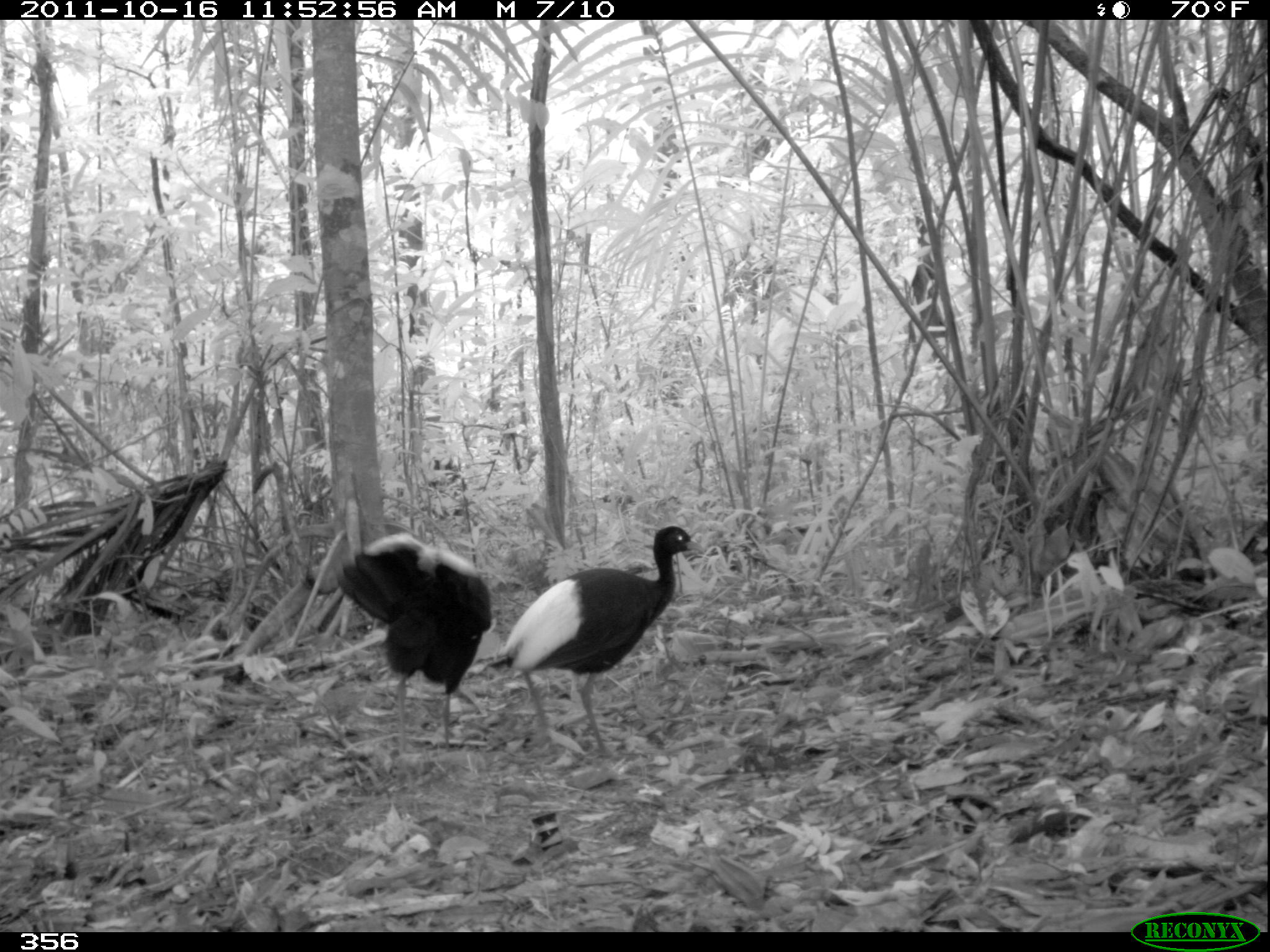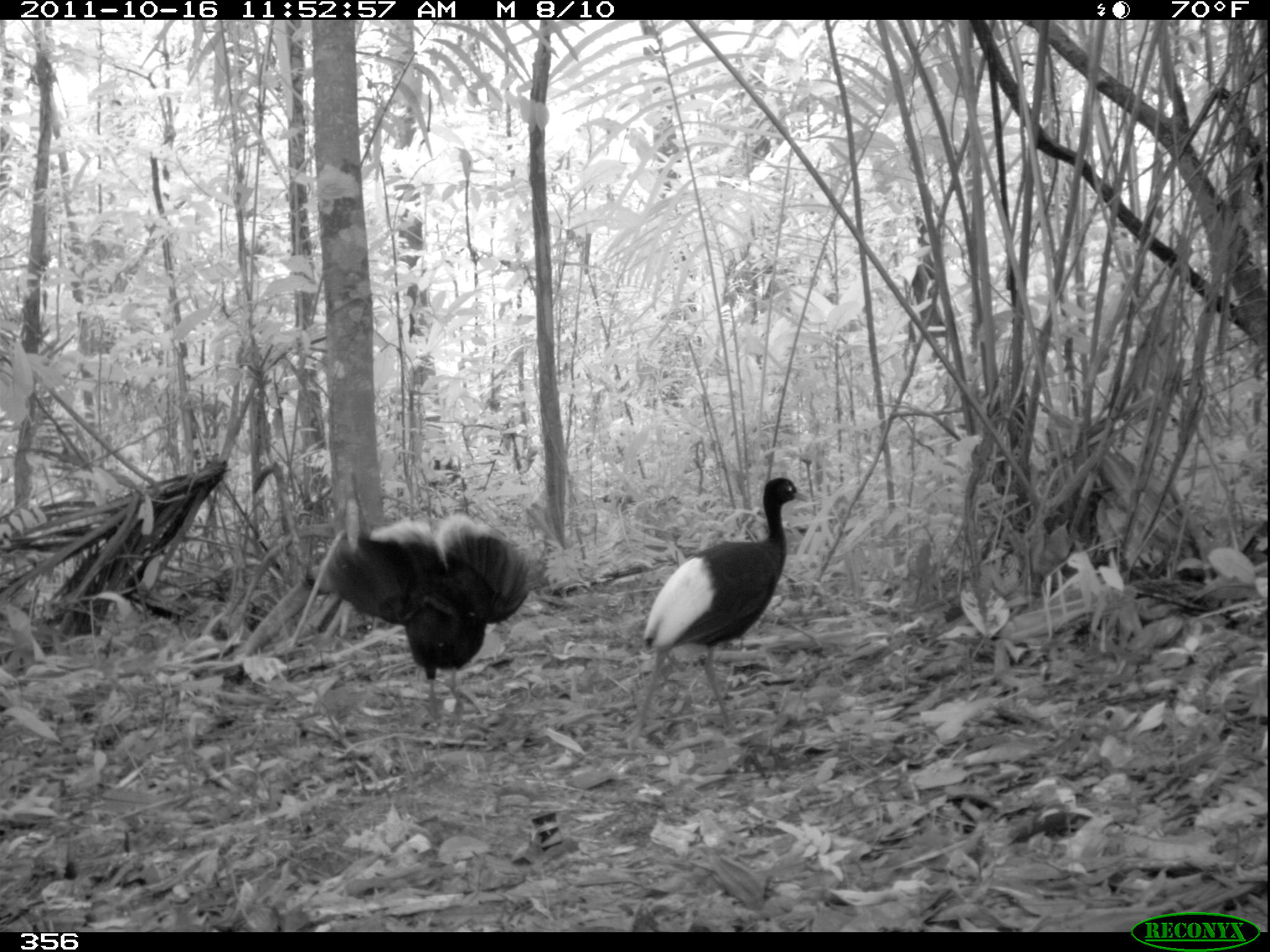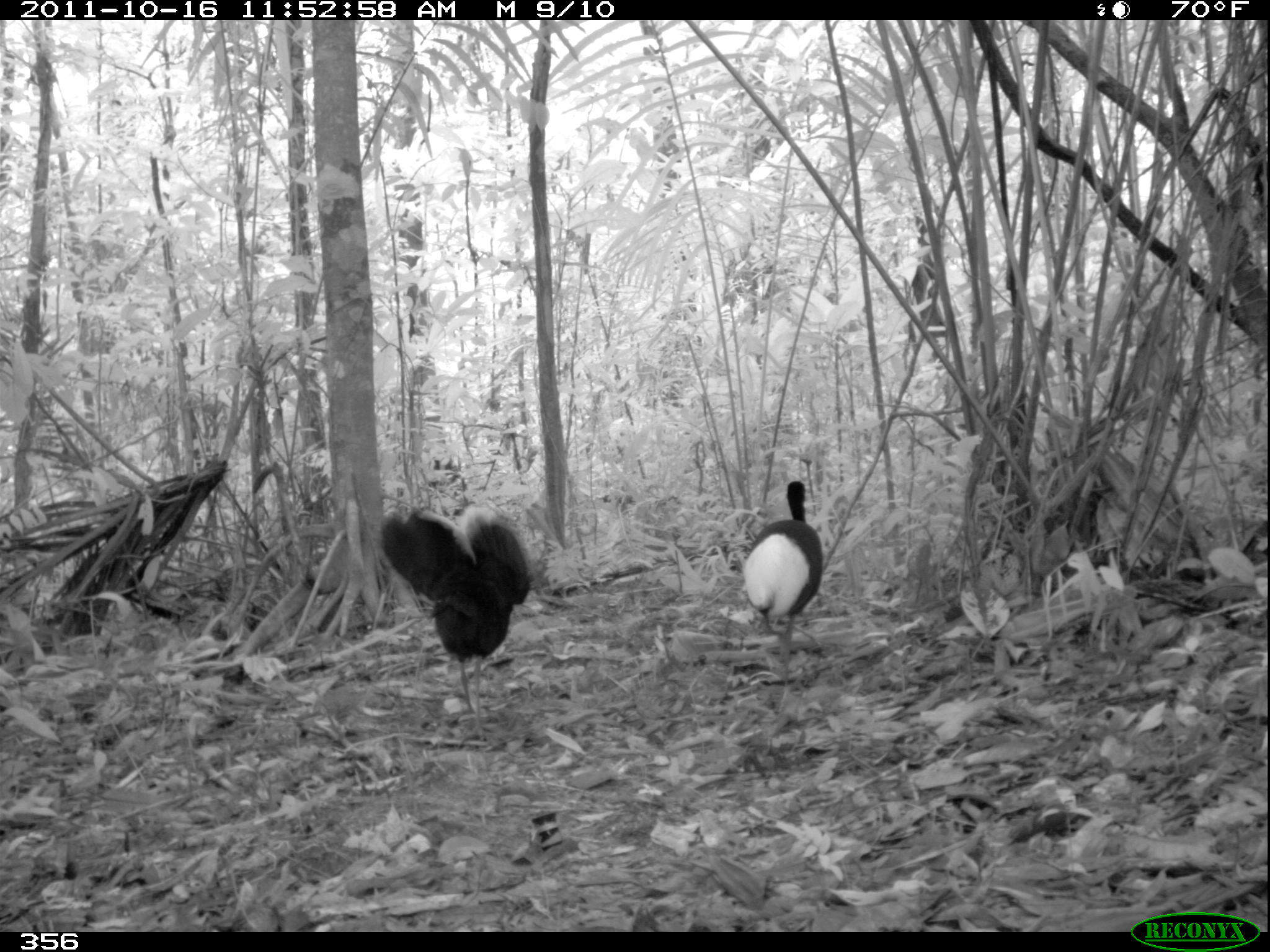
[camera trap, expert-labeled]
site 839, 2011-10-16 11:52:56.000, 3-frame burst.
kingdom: Animalia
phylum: Chordata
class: Aves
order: Gruiformes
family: Psophiidae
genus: Psophia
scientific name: Psophia leucoptera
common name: pale-winged trumpeter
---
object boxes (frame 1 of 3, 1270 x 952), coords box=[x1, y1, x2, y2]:
psophia leucoptera: box=[489, 524, 707, 763]; box=[332, 529, 494, 753]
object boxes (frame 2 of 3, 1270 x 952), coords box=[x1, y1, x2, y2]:
psophia leucoptera: box=[300, 511, 531, 724]; box=[634, 474, 809, 731]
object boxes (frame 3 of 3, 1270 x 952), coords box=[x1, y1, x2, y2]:
psophia leucoptera: box=[377, 501, 533, 745]; box=[740, 478, 824, 696]